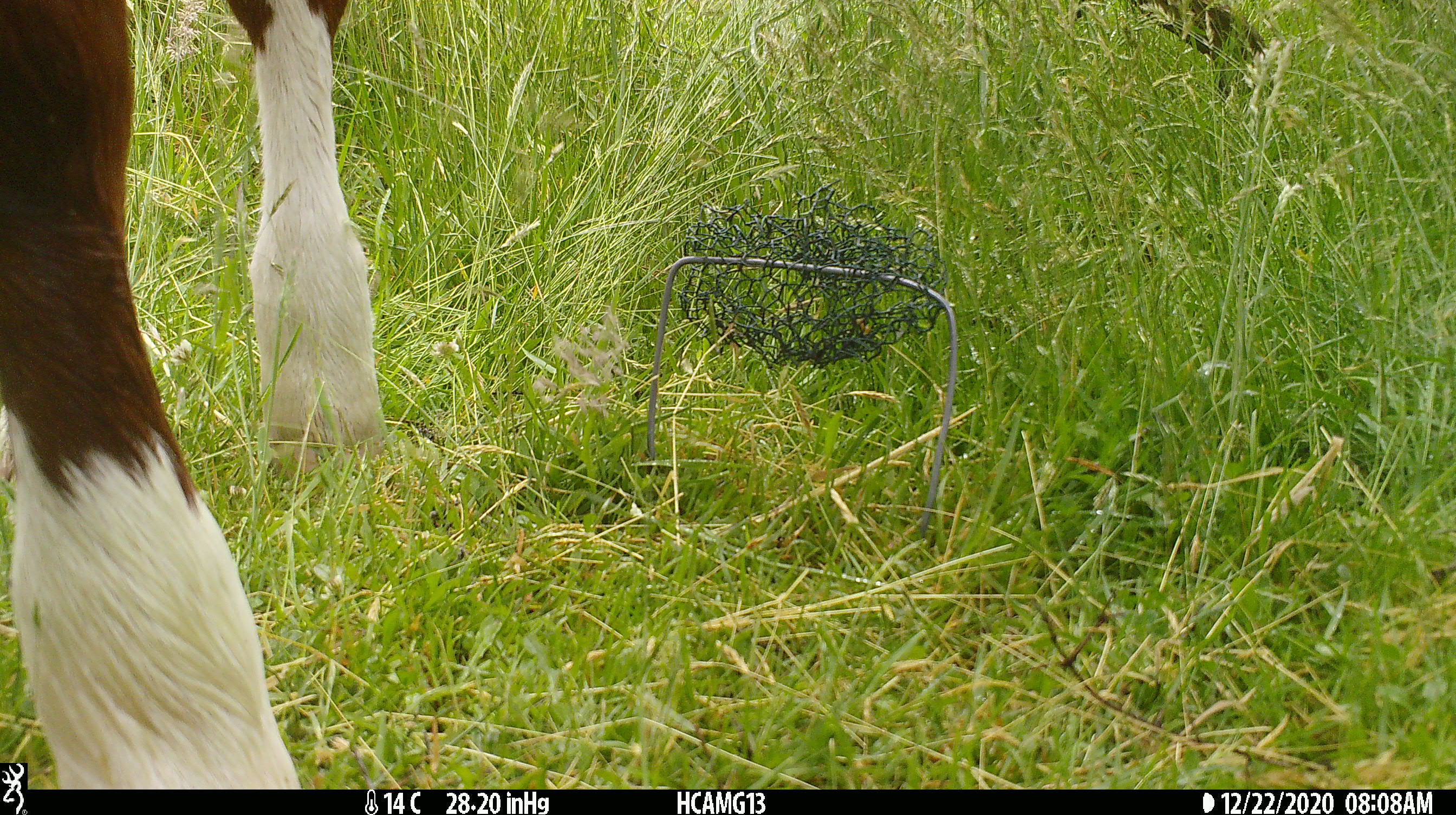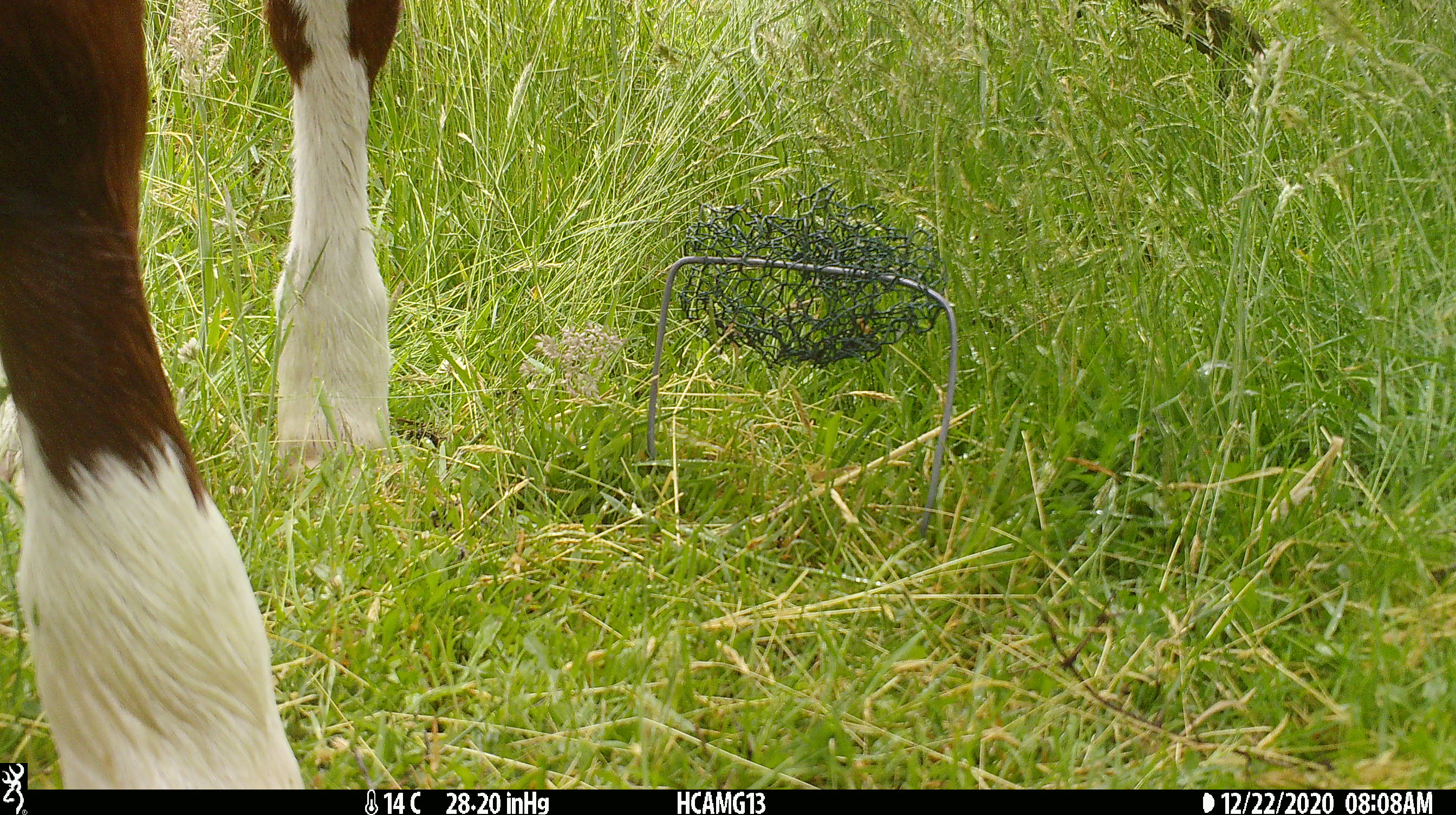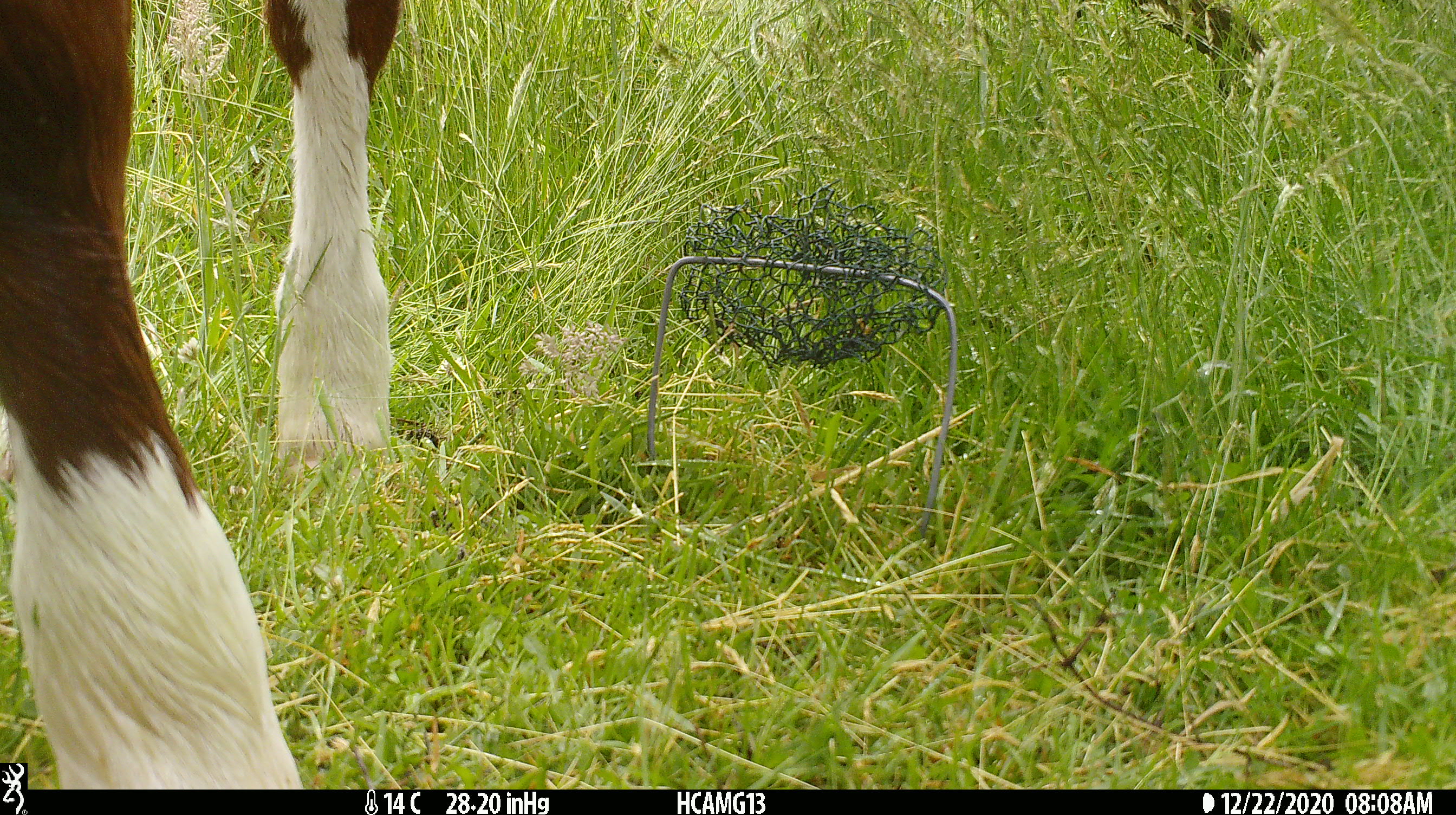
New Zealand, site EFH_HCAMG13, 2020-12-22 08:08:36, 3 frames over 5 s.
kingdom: Animalia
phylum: Chordata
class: Mammalia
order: Artiodactyla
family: Bovidae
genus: Bos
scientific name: Bos taurus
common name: domestic cow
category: cow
Cow (domestic cow) (Bos taurus).